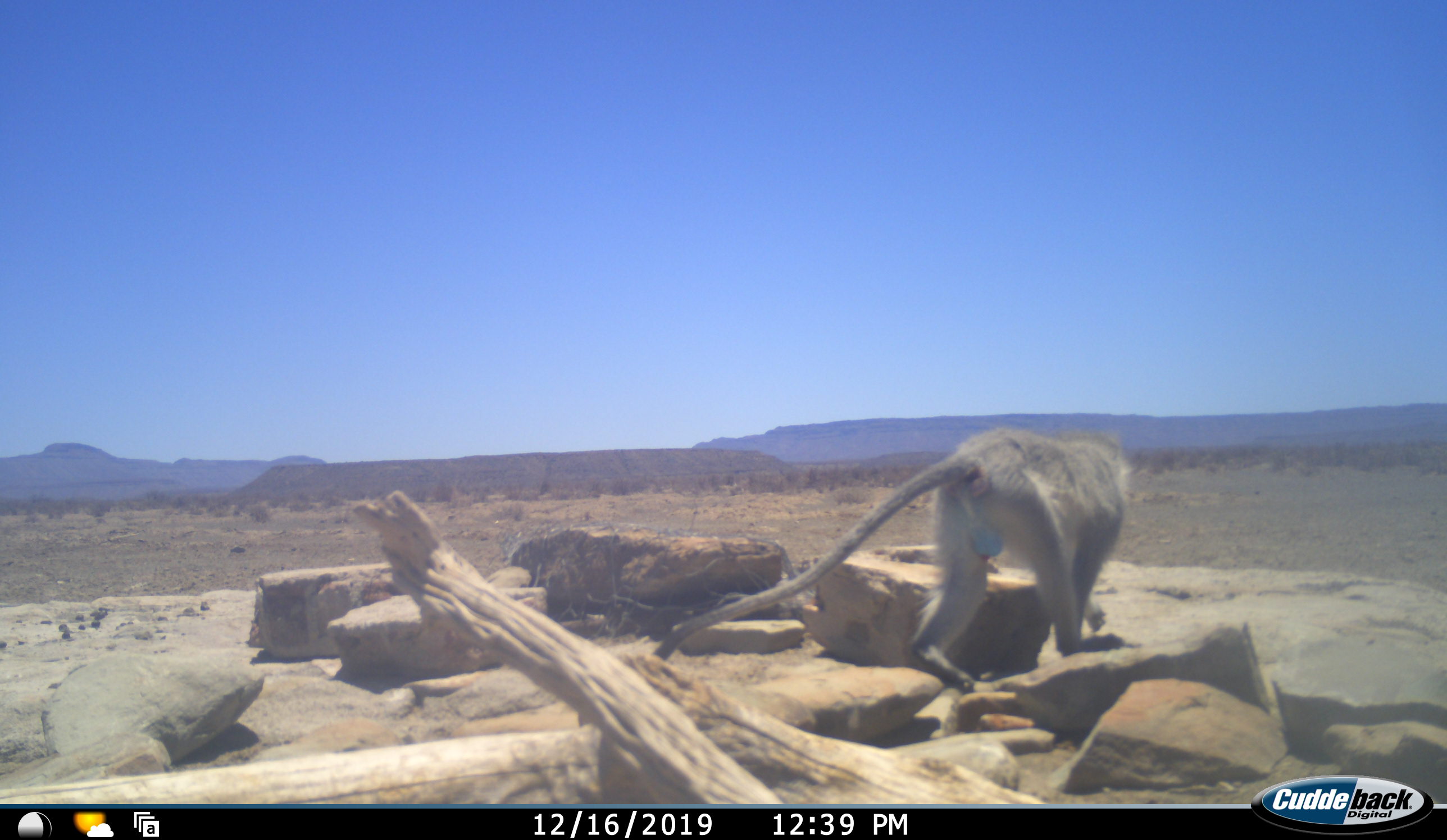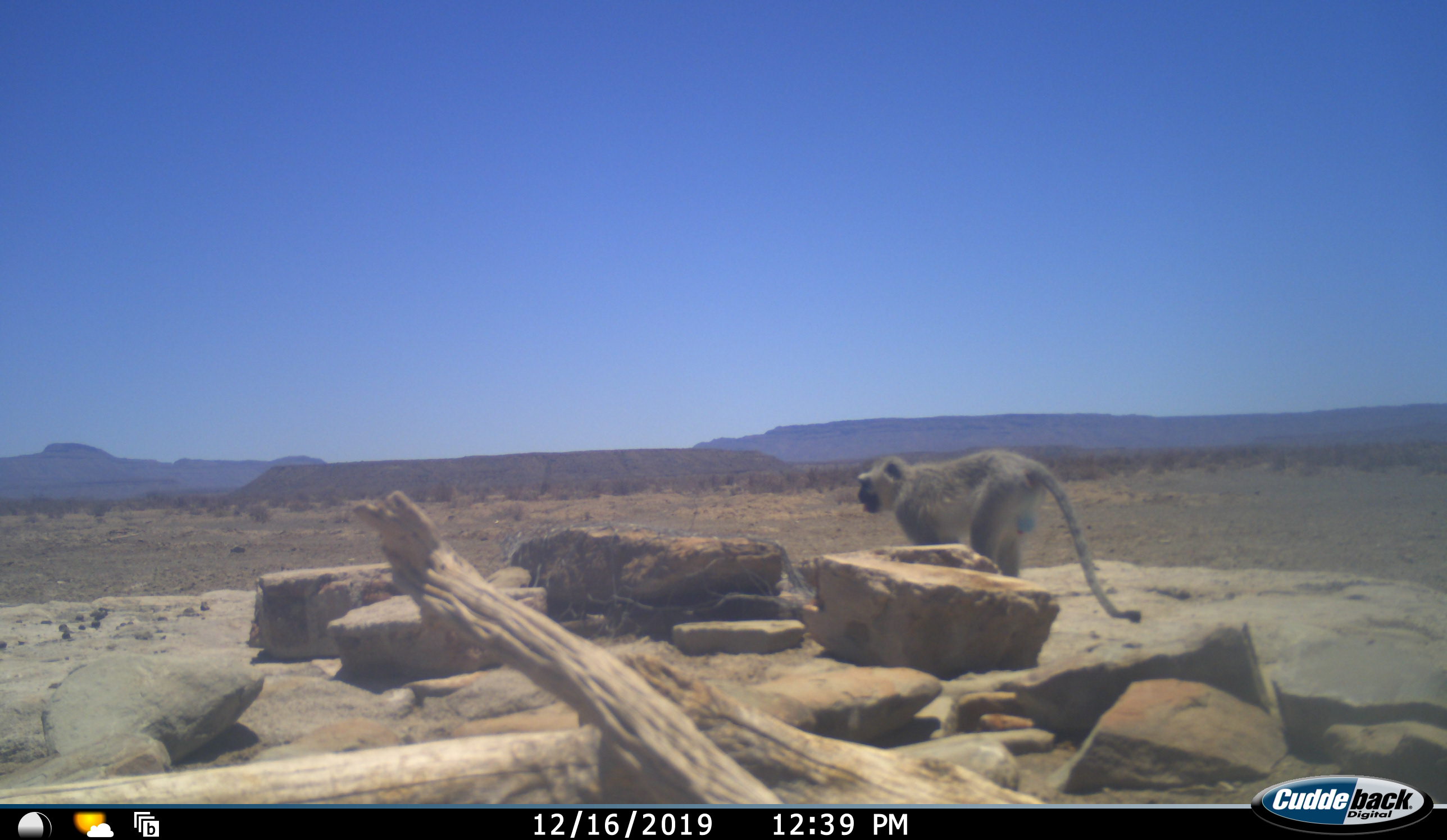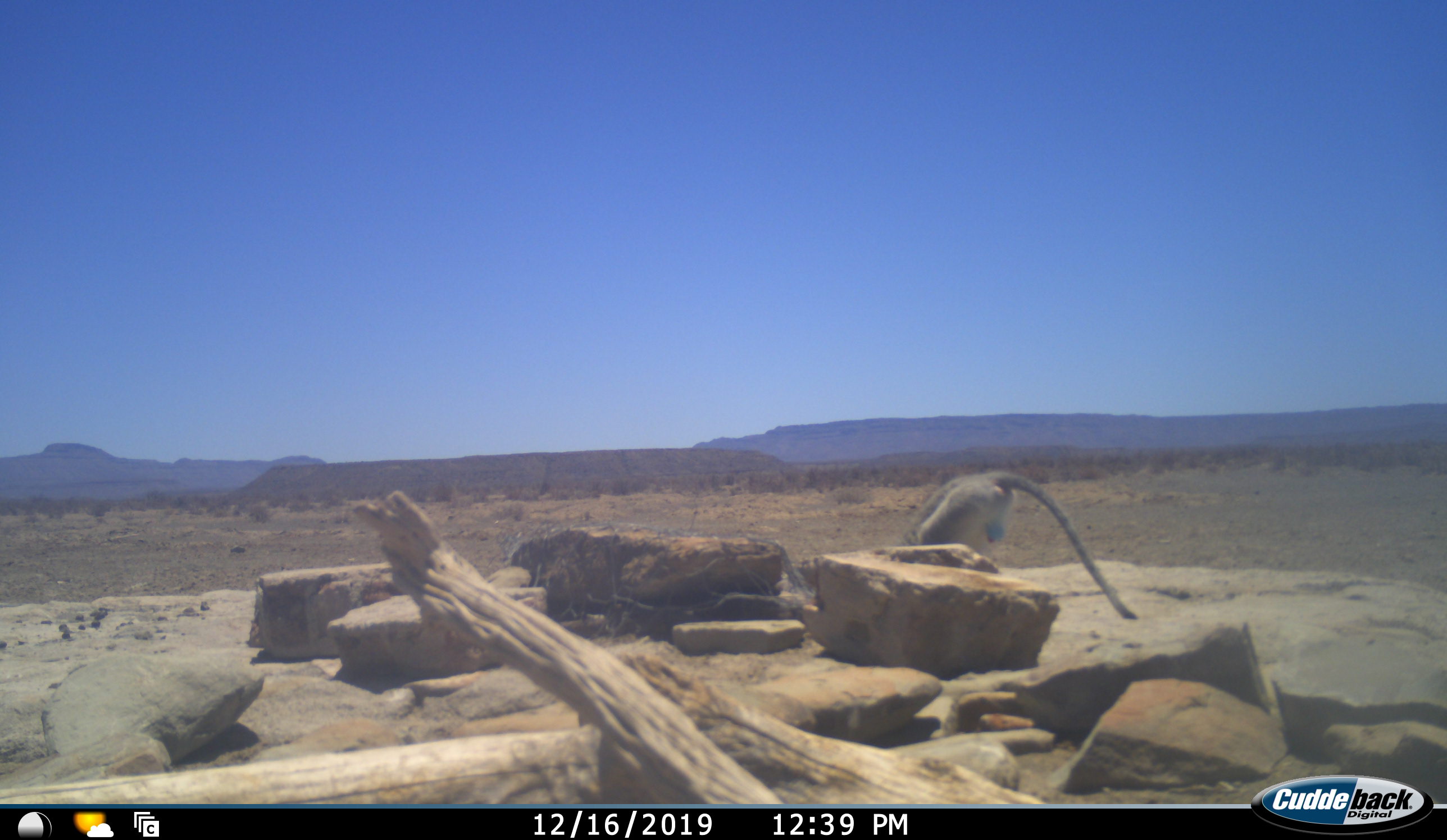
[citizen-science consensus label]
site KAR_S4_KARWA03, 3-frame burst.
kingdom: Animalia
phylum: Chordata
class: Mammalia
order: Primates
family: Cercopithecidae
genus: Chlorocebus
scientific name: Chlorocebus pygerythrus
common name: vervet monkey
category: monkeyvervet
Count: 1.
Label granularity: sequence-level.